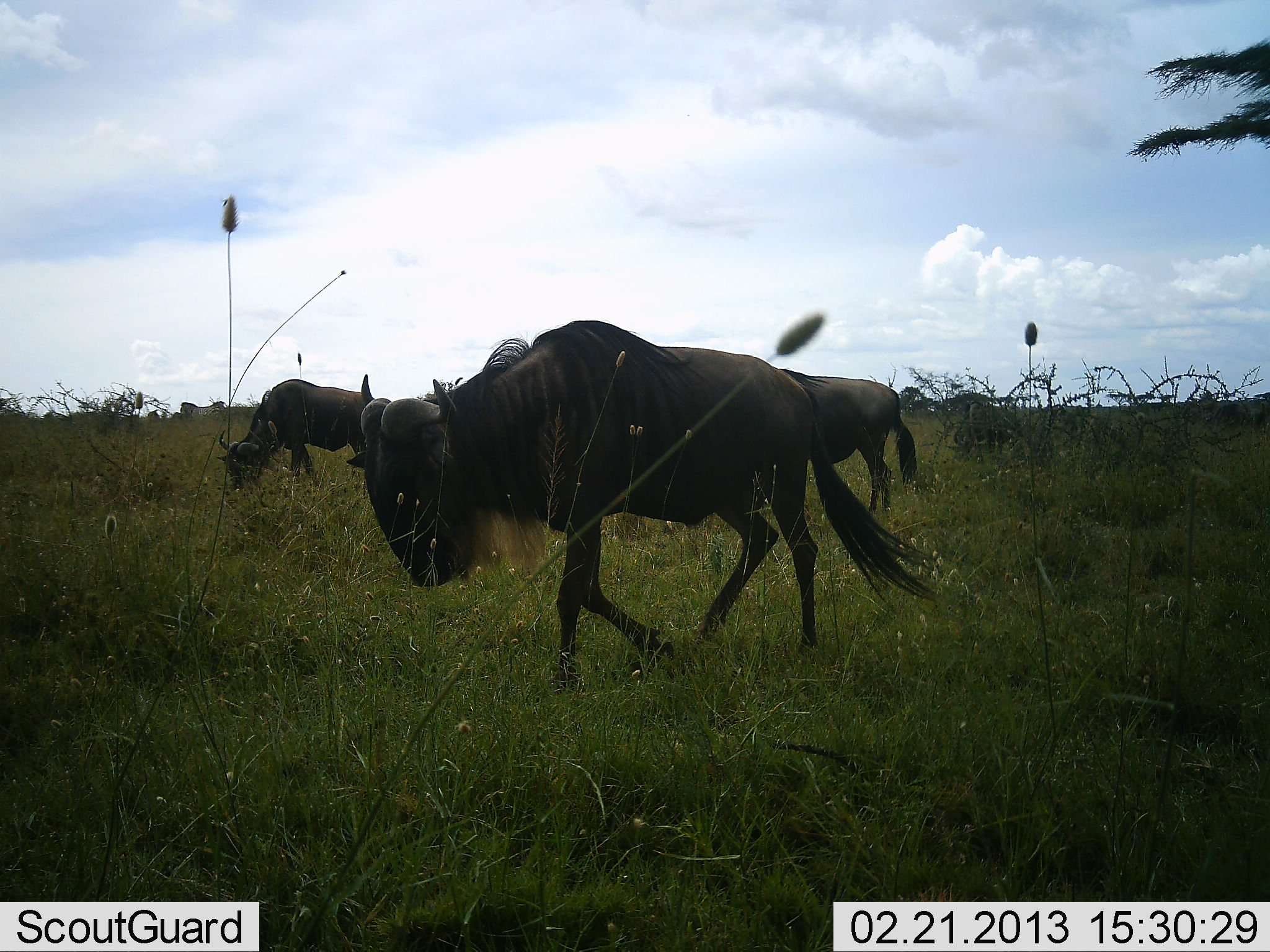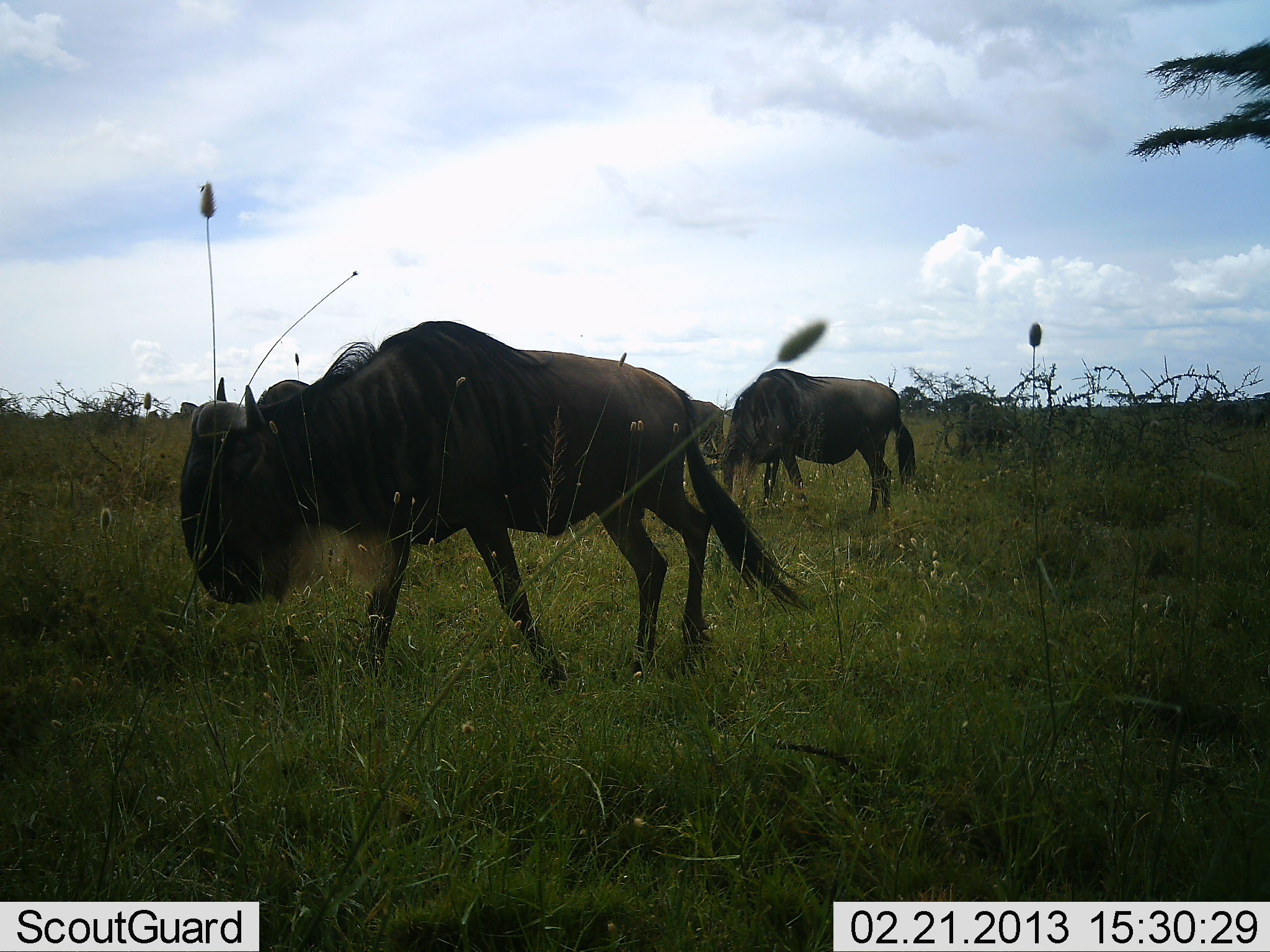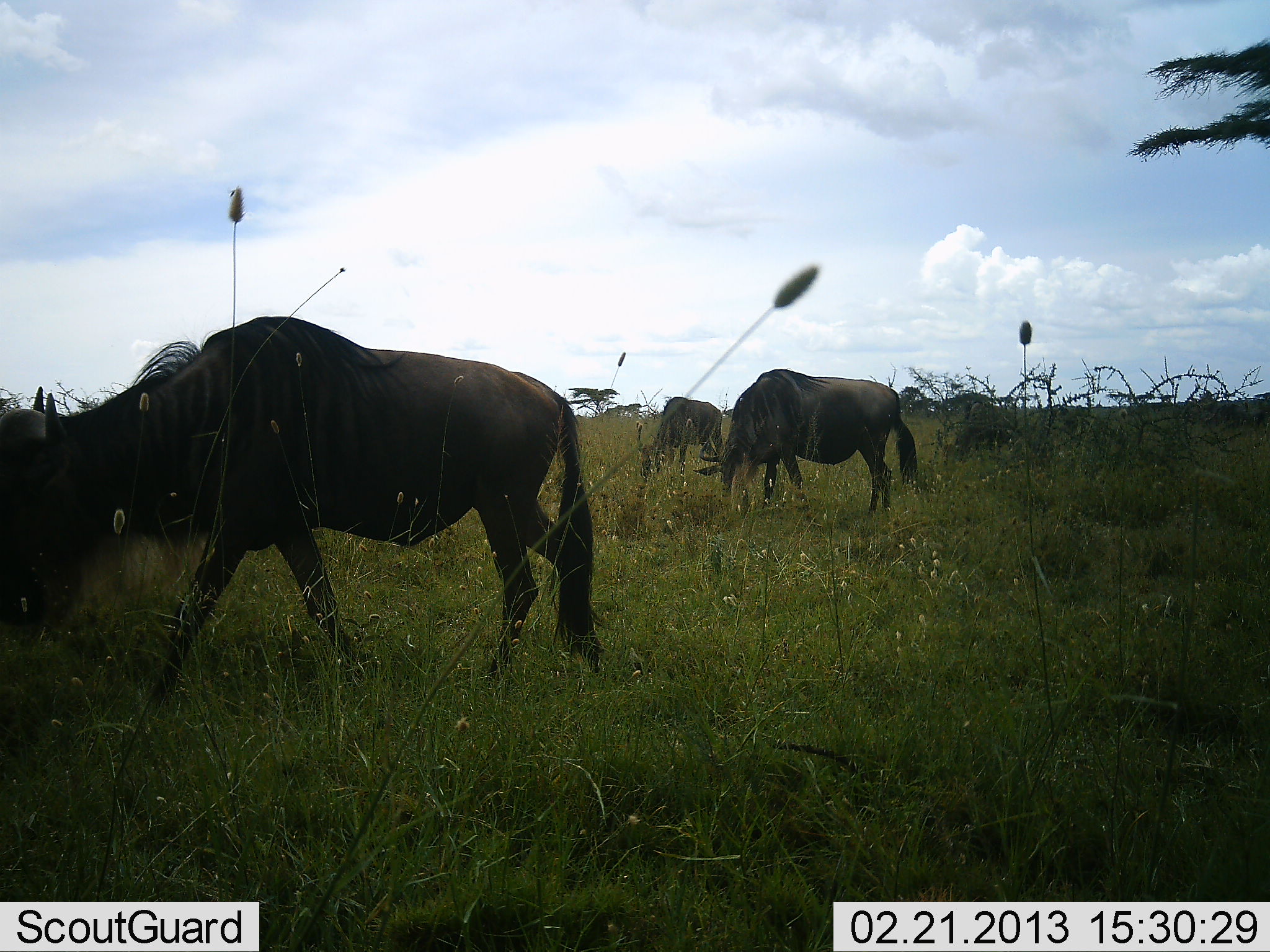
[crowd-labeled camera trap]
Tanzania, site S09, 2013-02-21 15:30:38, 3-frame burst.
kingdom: Animalia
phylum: Chordata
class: Mammalia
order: Artiodactyla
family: Bovidae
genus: Connochaetes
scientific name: Connochaetes taurinus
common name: blue wildebeest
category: wildebeest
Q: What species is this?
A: Wildebeest (blue wildebeest) (Connochaetes taurinus).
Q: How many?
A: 4.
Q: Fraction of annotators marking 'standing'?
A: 20%.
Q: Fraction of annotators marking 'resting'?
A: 0%.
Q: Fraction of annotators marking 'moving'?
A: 73%.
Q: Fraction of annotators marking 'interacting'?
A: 0%.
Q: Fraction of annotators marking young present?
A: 0%.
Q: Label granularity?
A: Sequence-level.